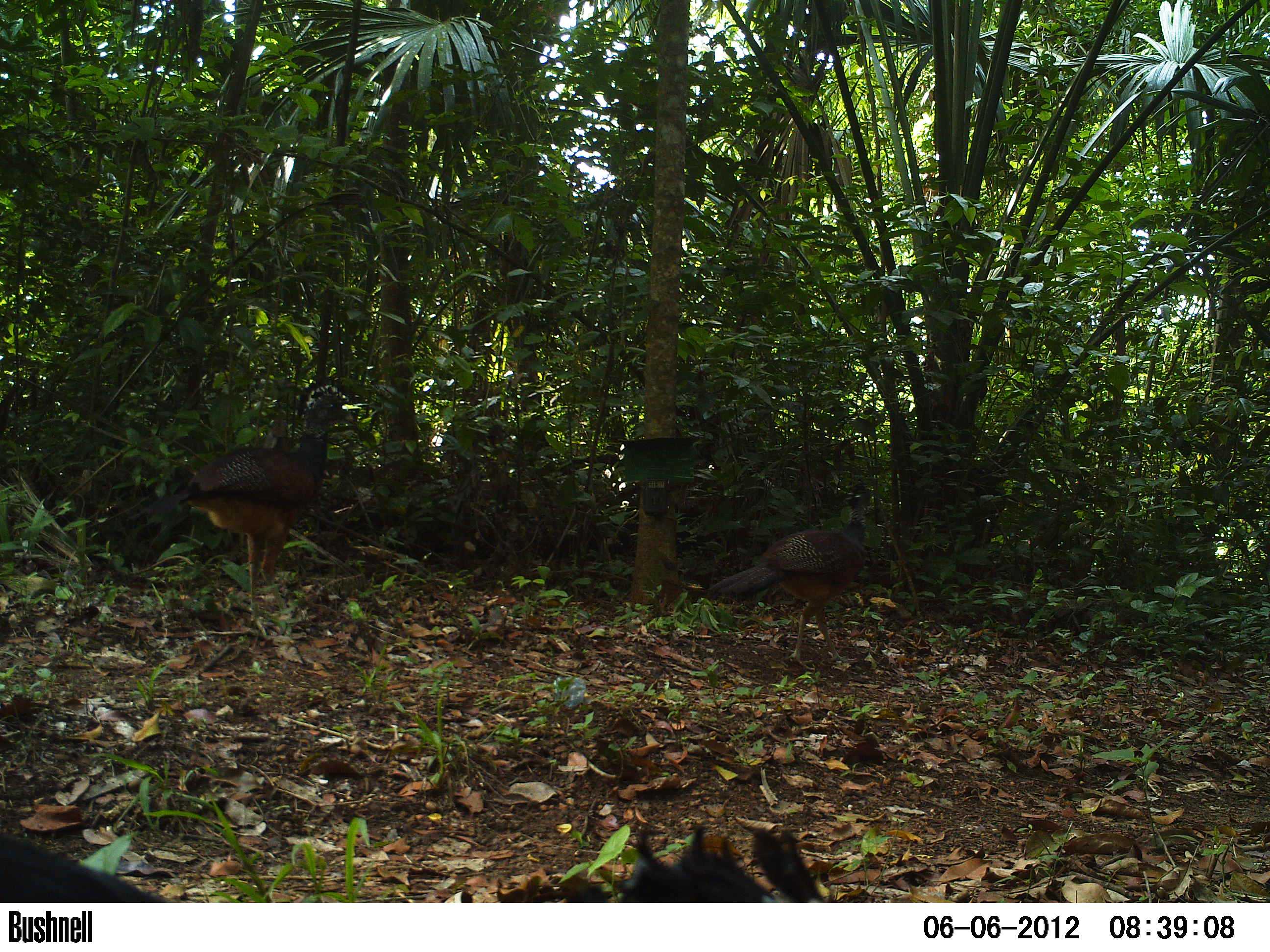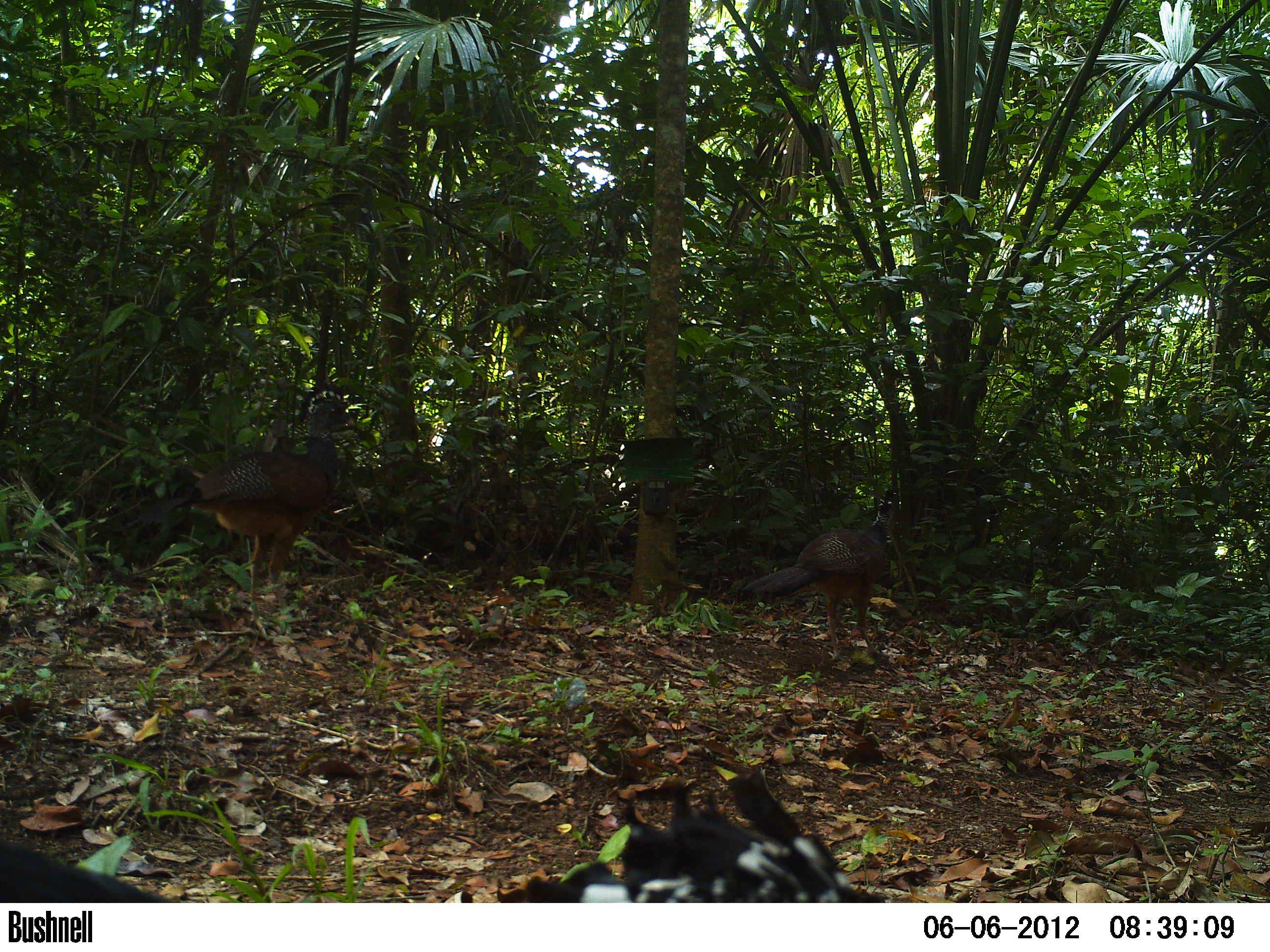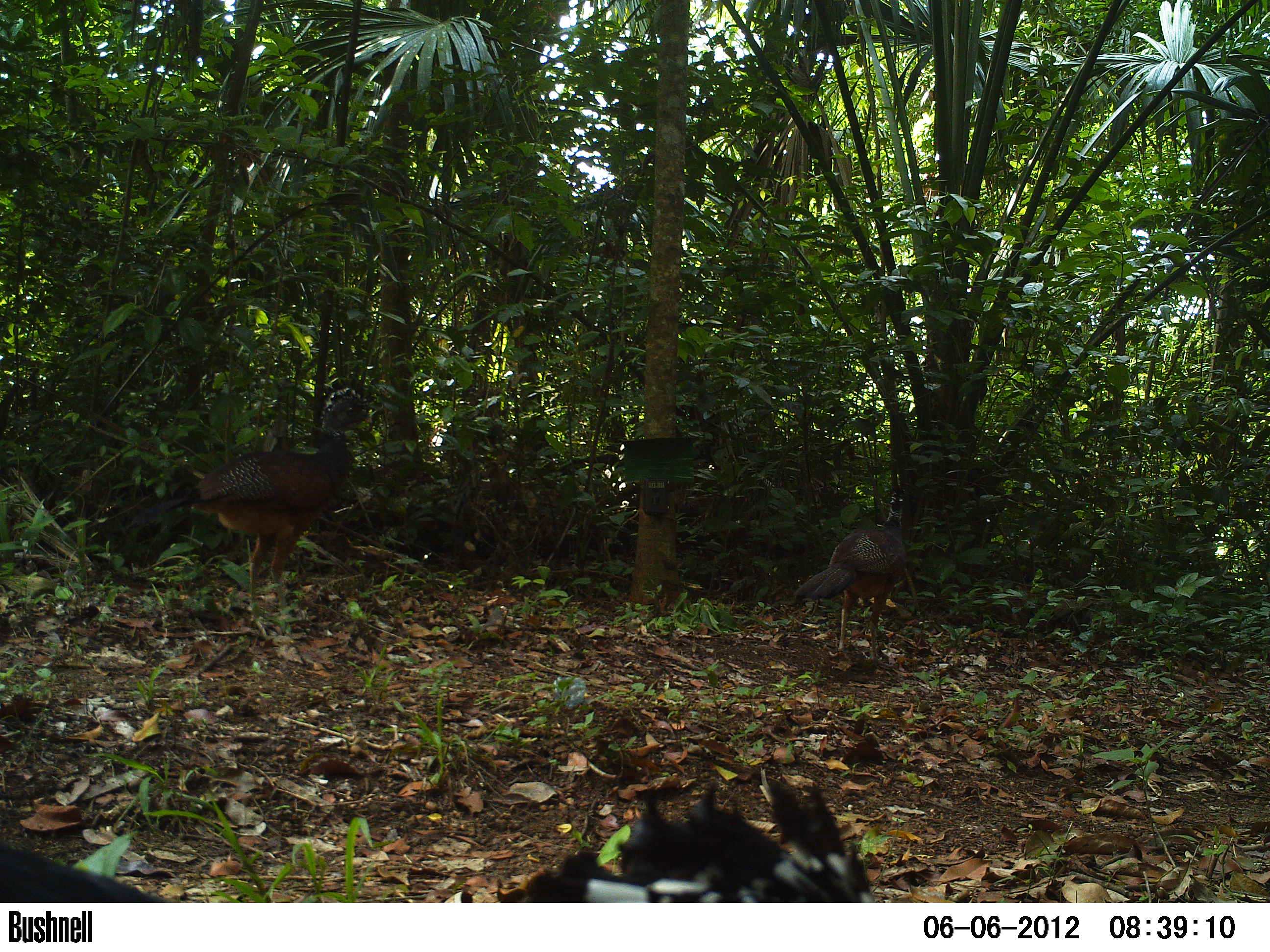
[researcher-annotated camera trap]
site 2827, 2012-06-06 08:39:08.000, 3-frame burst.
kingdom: Animalia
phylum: Chordata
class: Aves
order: Galliformes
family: Cracidae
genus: Crax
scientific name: Crax rubra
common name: great curassow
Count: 3.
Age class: adult.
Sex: female.